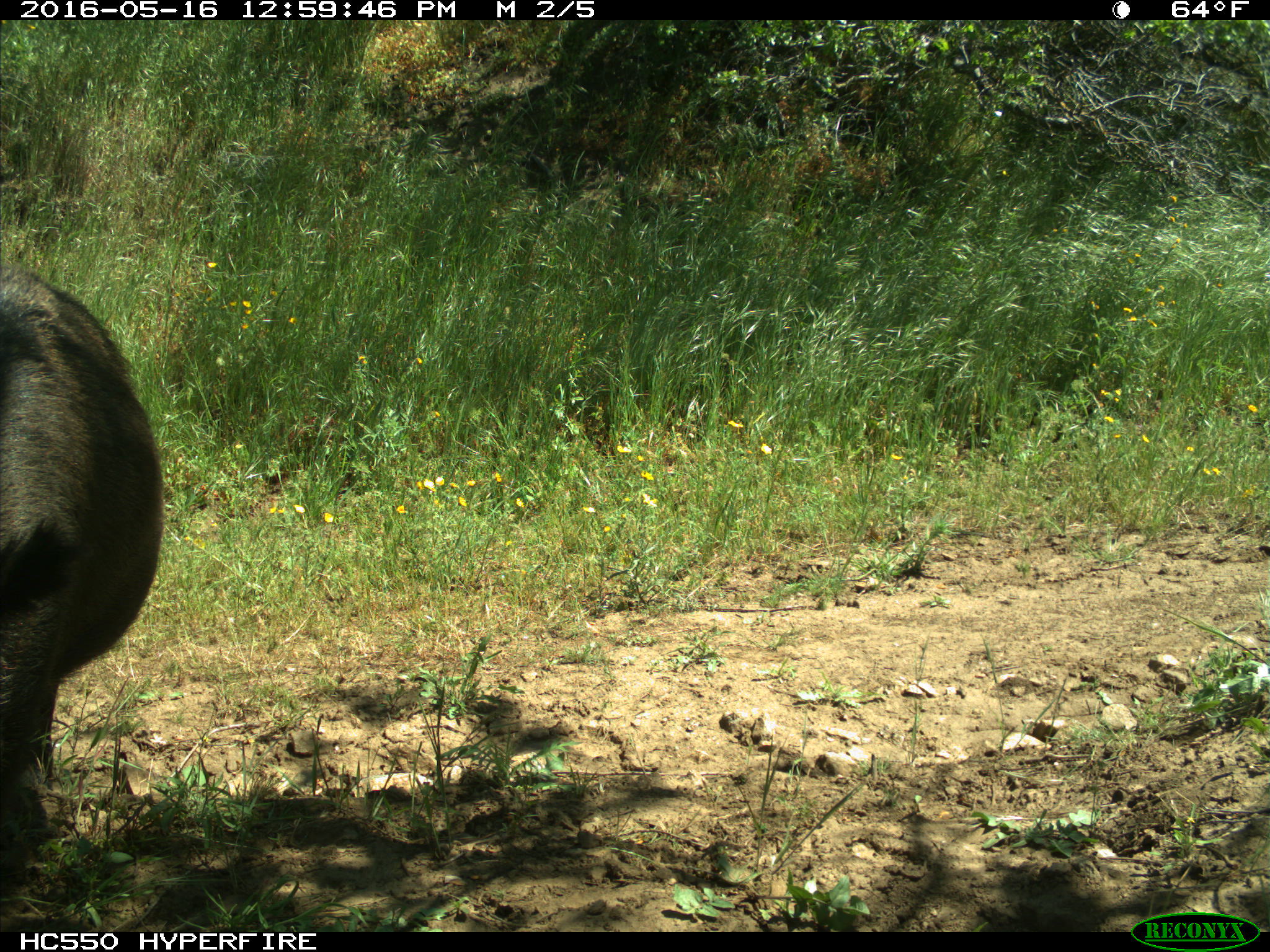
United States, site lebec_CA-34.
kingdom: Animalia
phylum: Chordata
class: Mammalia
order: Artiodactyla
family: Suidae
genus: Sus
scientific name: Sus scrofa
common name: wild boar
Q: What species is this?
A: Sus scrofa (wild boar).